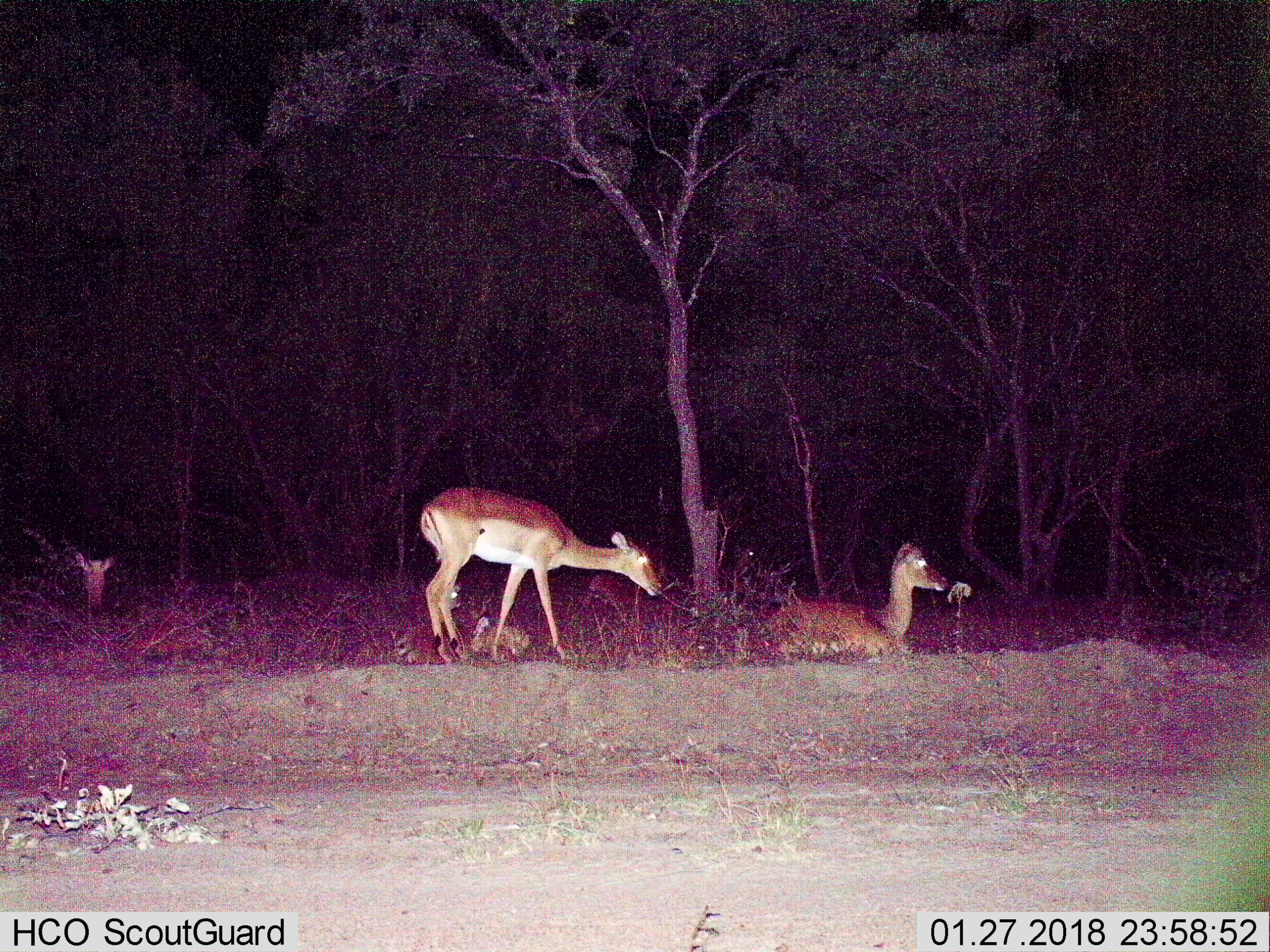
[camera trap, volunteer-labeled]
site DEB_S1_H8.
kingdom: Animalia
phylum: Chordata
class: Mammalia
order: Artiodactyla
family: Bovidae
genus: Aepyceros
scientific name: Aepyceros melampus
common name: impala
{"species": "impala (Aepyceros melampus)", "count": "3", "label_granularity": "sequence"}